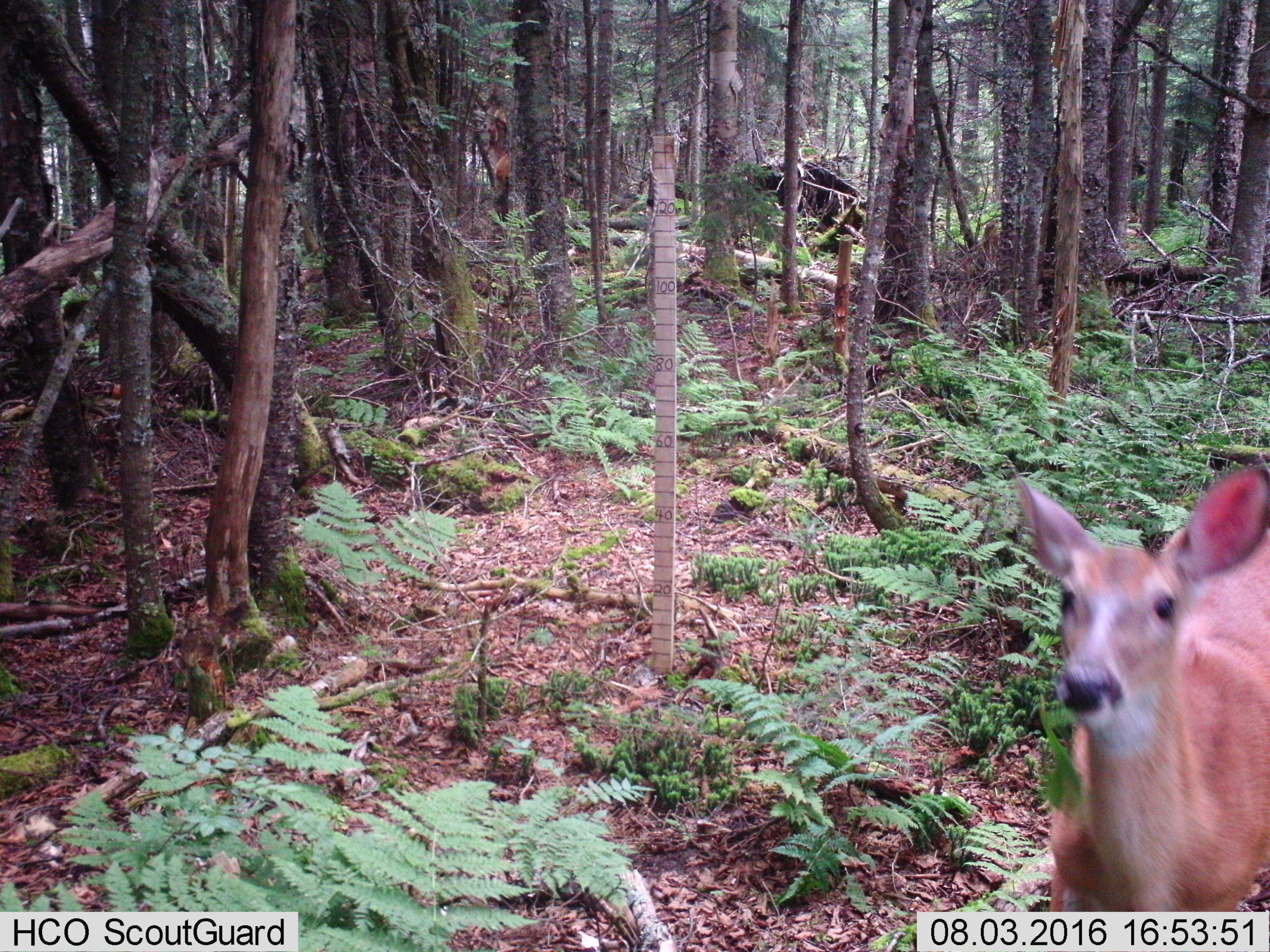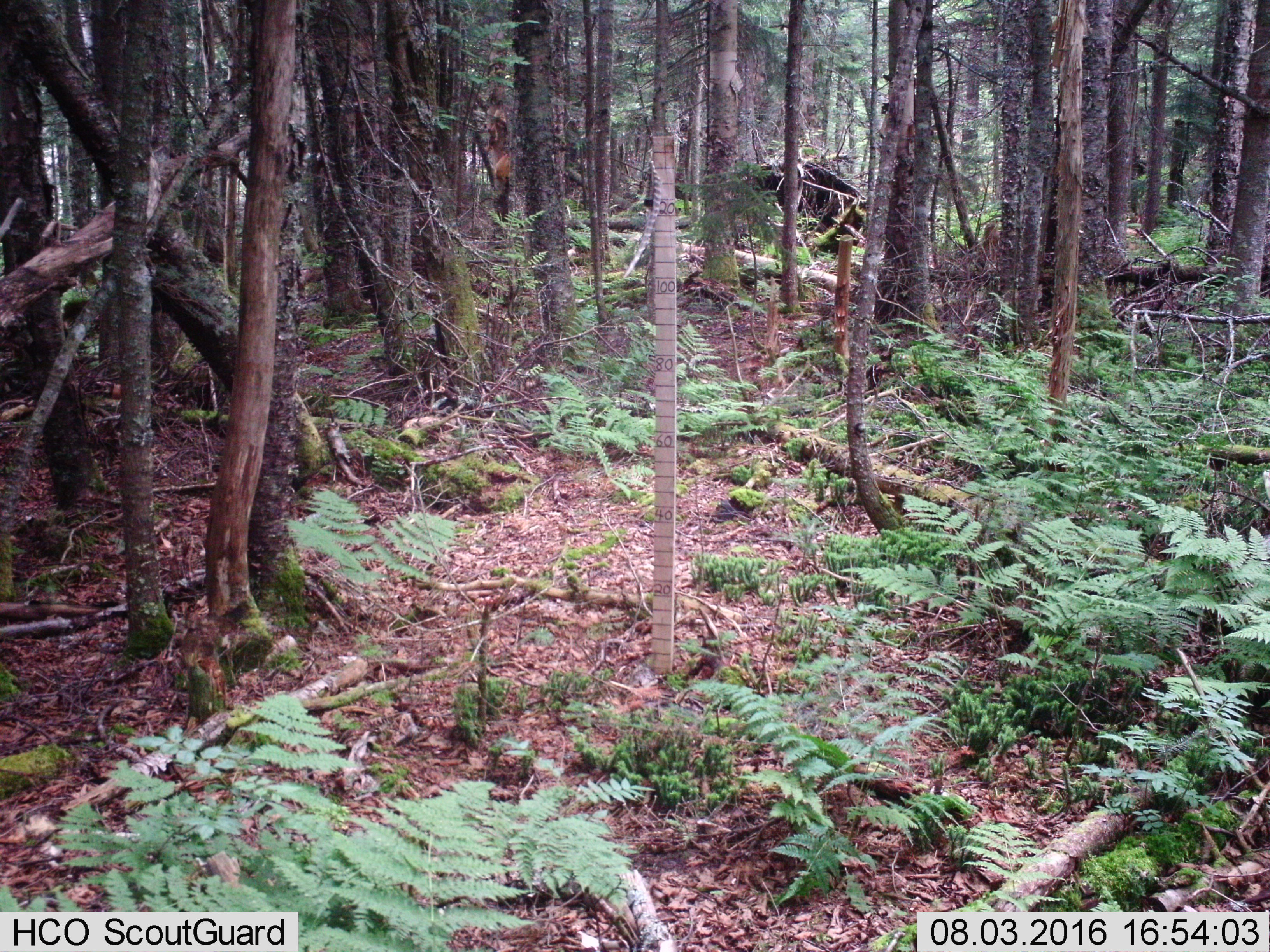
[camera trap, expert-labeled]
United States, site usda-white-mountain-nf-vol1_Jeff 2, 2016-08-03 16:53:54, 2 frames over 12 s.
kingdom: Animalia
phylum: Chordata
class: Mammalia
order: Artiodactyla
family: Cervidae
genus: Odocoileus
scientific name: Odocoileus virginianus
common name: white-tailed deer